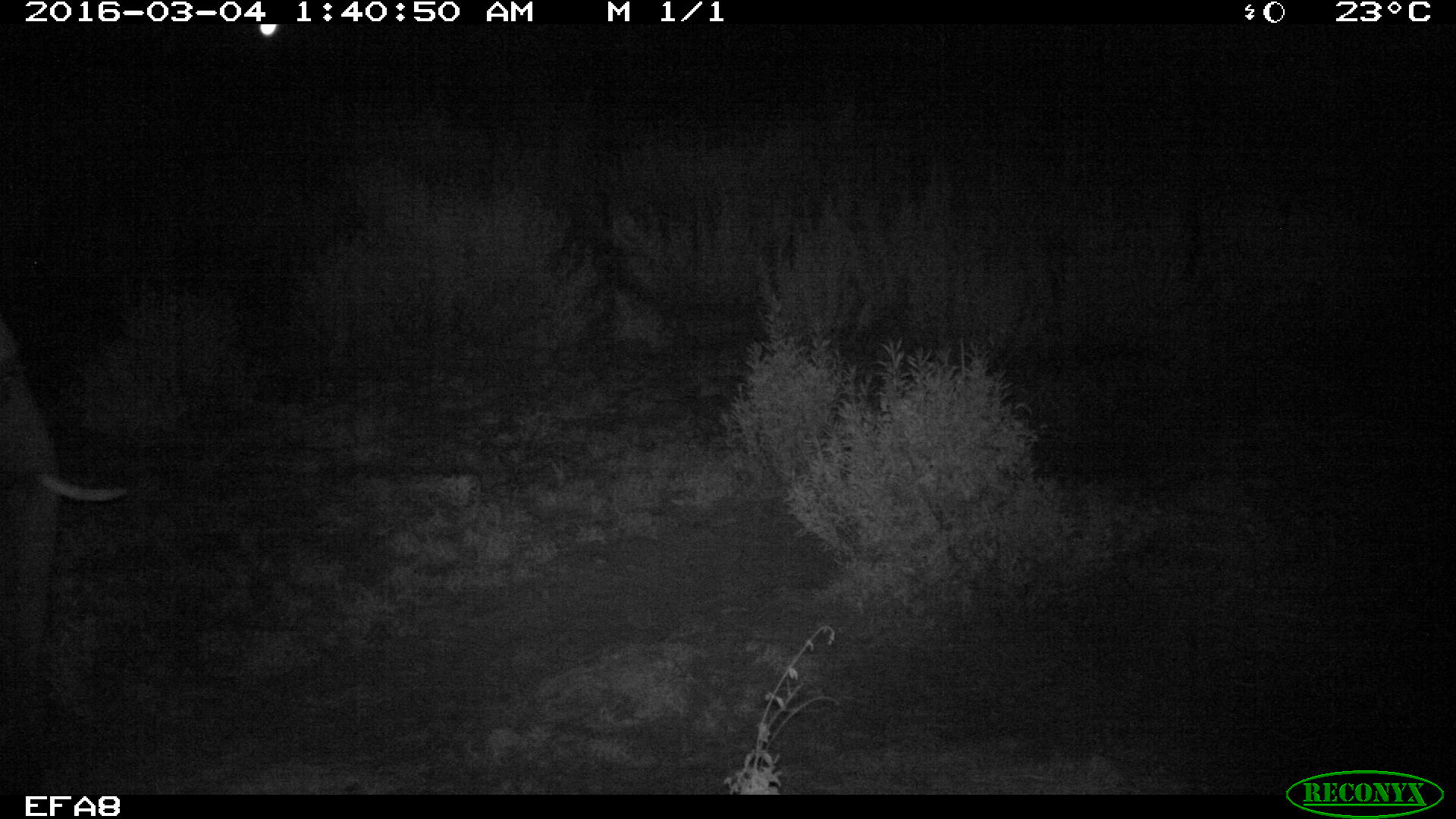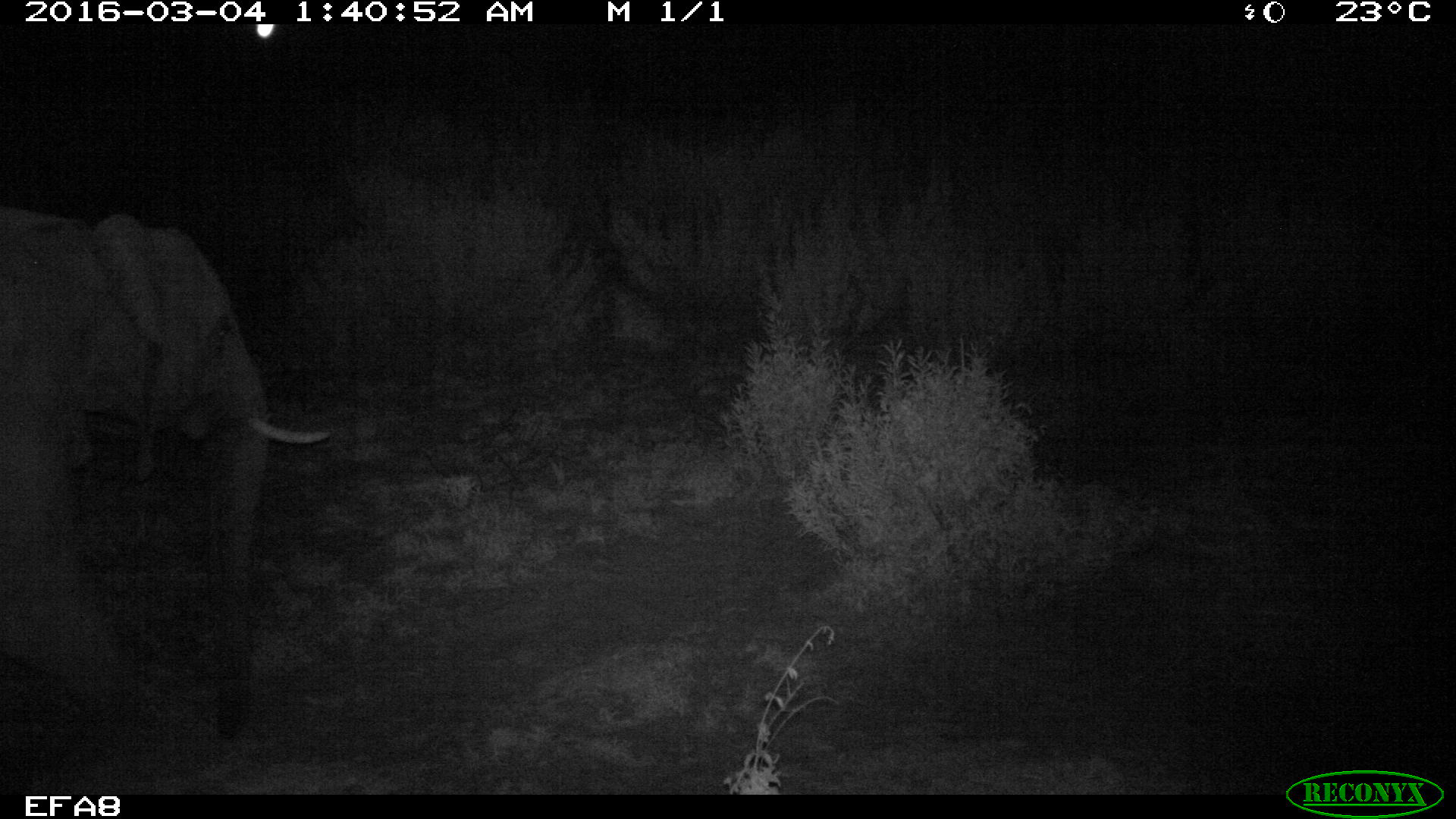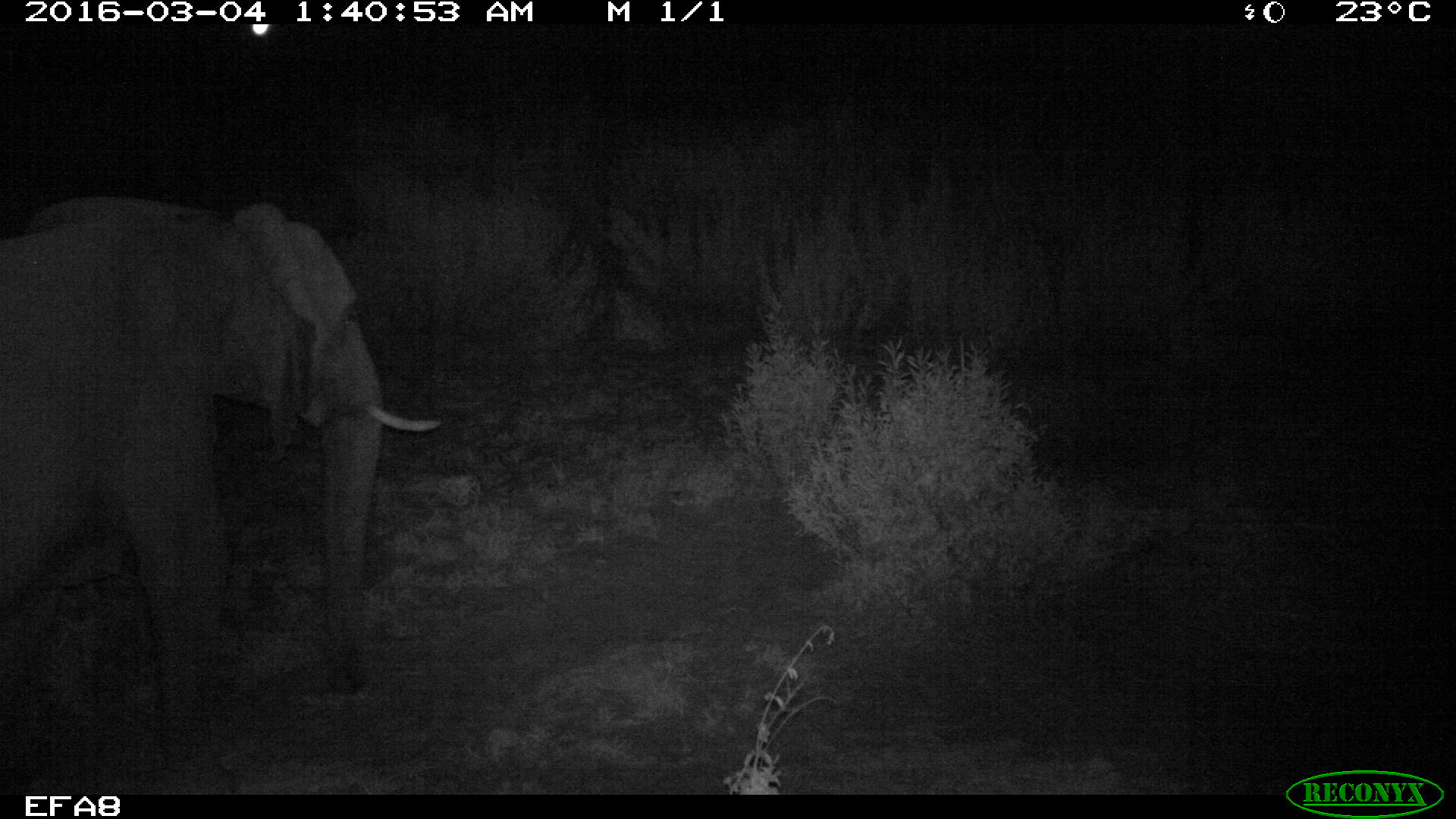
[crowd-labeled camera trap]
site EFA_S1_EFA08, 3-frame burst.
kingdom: Animalia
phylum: Chordata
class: Mammalia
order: Proboscidea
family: Elephantidae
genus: Loxodonta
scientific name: Loxodonta africana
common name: african bush elephant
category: elephant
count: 1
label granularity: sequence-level